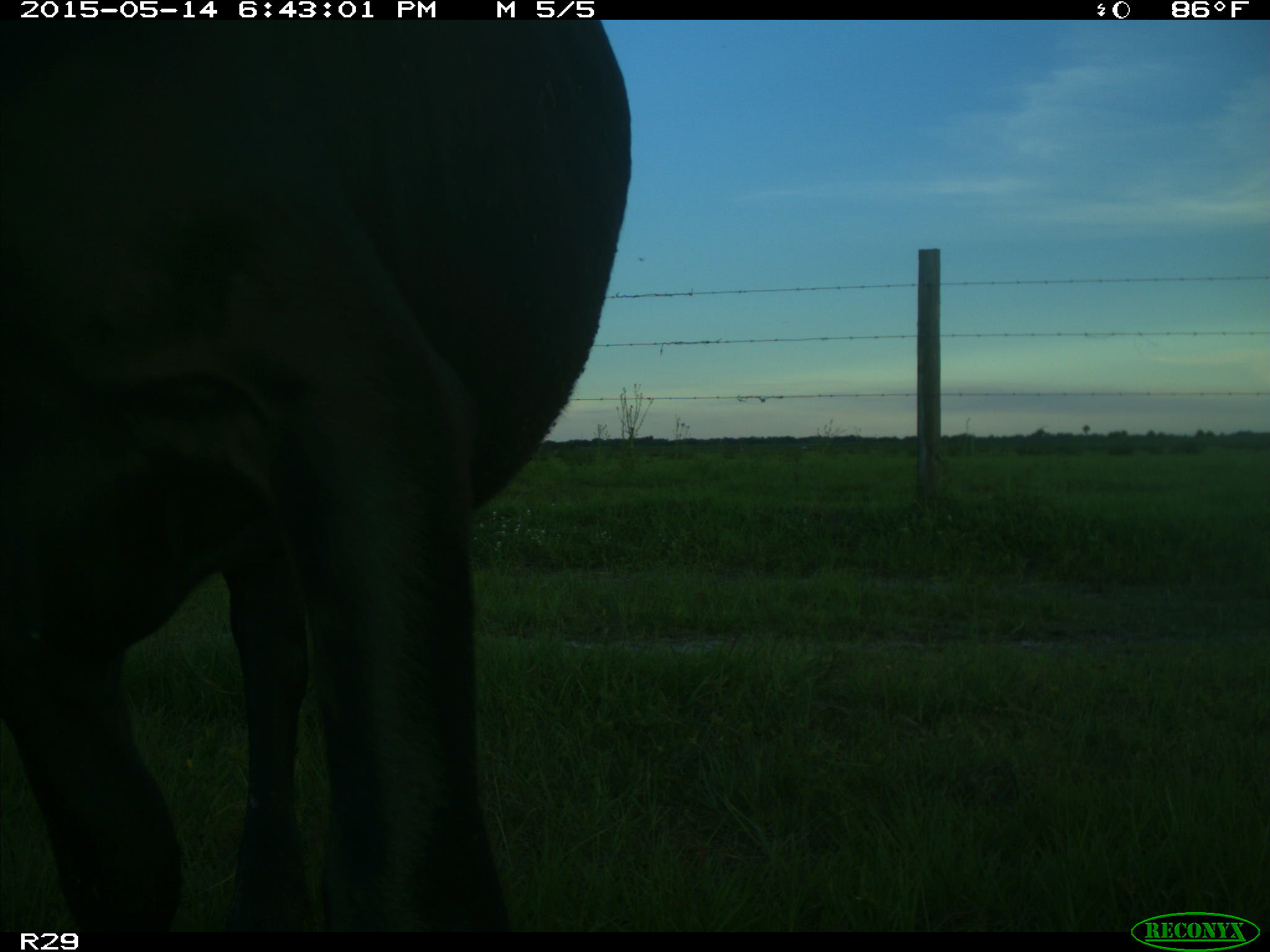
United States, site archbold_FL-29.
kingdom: Animalia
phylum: Chordata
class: Mammalia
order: Artiodactyla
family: Bovidae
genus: Bos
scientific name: Bos taurus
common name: domestic cow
Bos taurus (domestic cow).